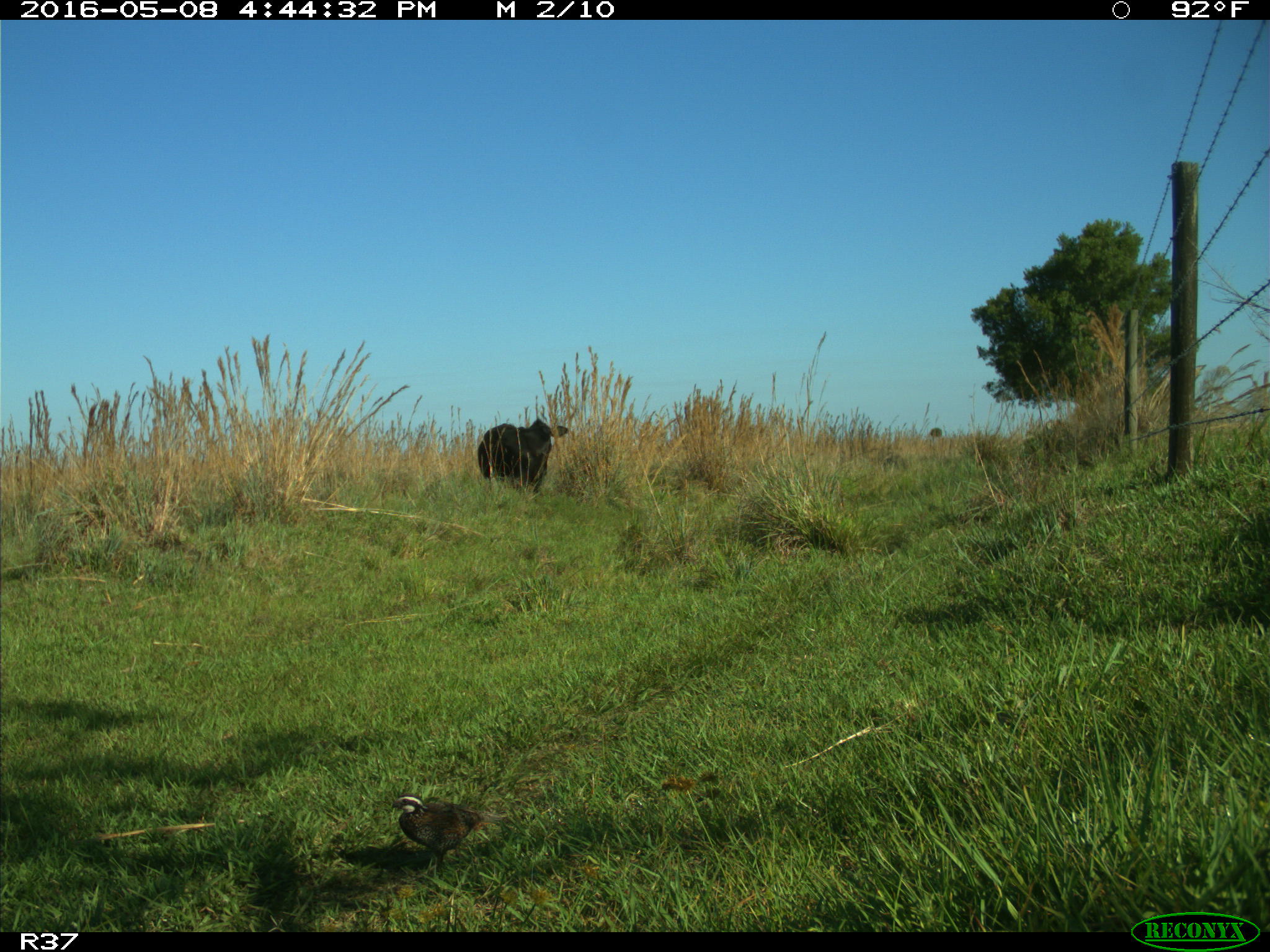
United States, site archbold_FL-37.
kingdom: Animalia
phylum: Chordata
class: Mammalia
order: Artiodactyla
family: Bovidae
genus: Bos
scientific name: Bos taurus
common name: domestic cow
Bos taurus (domestic cow).